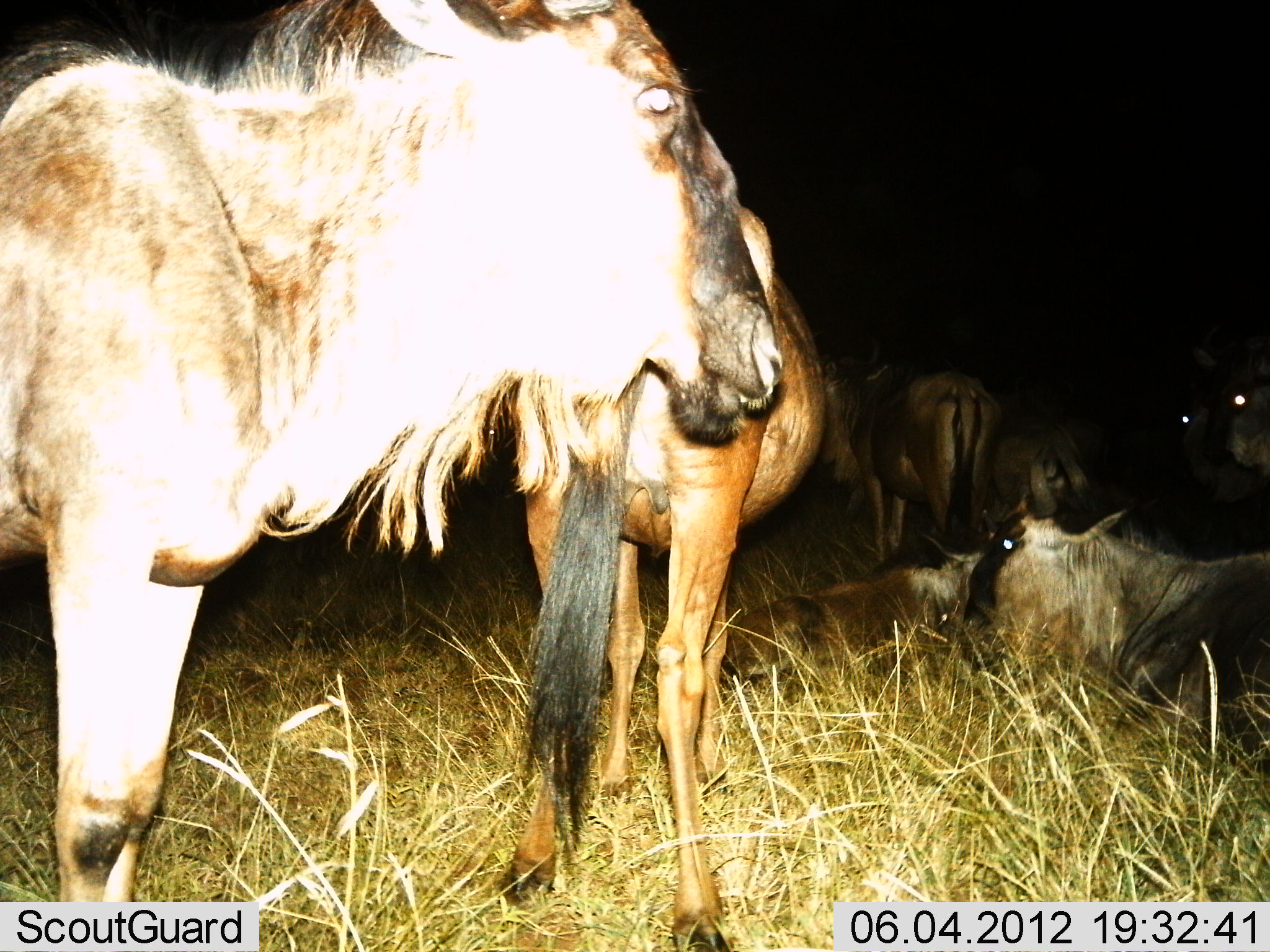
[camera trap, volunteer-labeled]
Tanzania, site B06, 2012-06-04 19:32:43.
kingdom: Animalia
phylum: Chordata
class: Mammalia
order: Artiodactyla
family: Bovidae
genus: Connochaetes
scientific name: Connochaetes taurinus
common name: blue wildebeest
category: wildebeest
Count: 8.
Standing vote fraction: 90%.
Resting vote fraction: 100%.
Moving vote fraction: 0%.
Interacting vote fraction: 0%.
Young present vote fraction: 20%.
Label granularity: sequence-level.